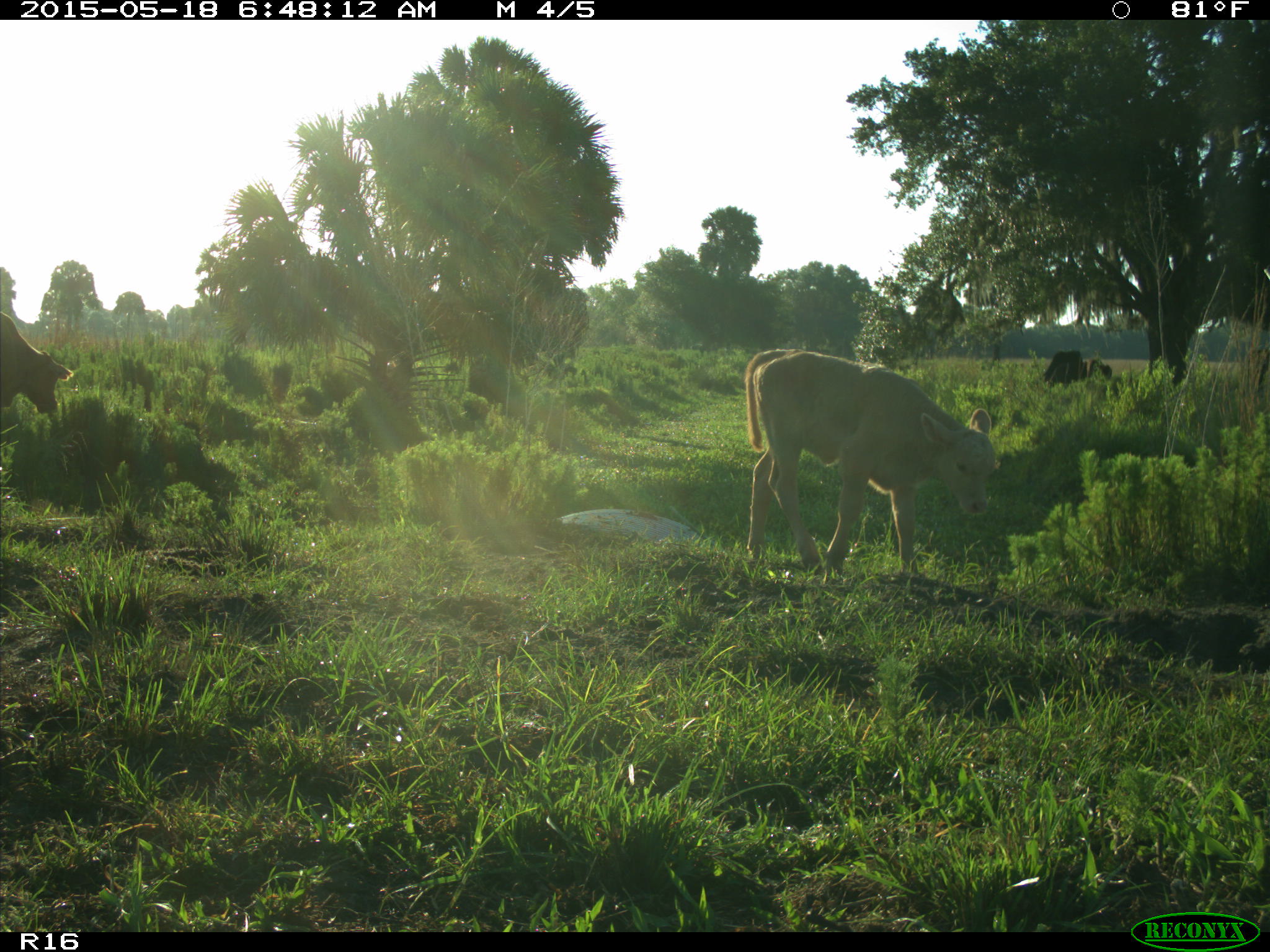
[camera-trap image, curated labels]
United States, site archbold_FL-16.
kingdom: Animalia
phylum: Chordata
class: Mammalia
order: Artiodactyla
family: Bovidae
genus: Bos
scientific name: Bos taurus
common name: domestic cow